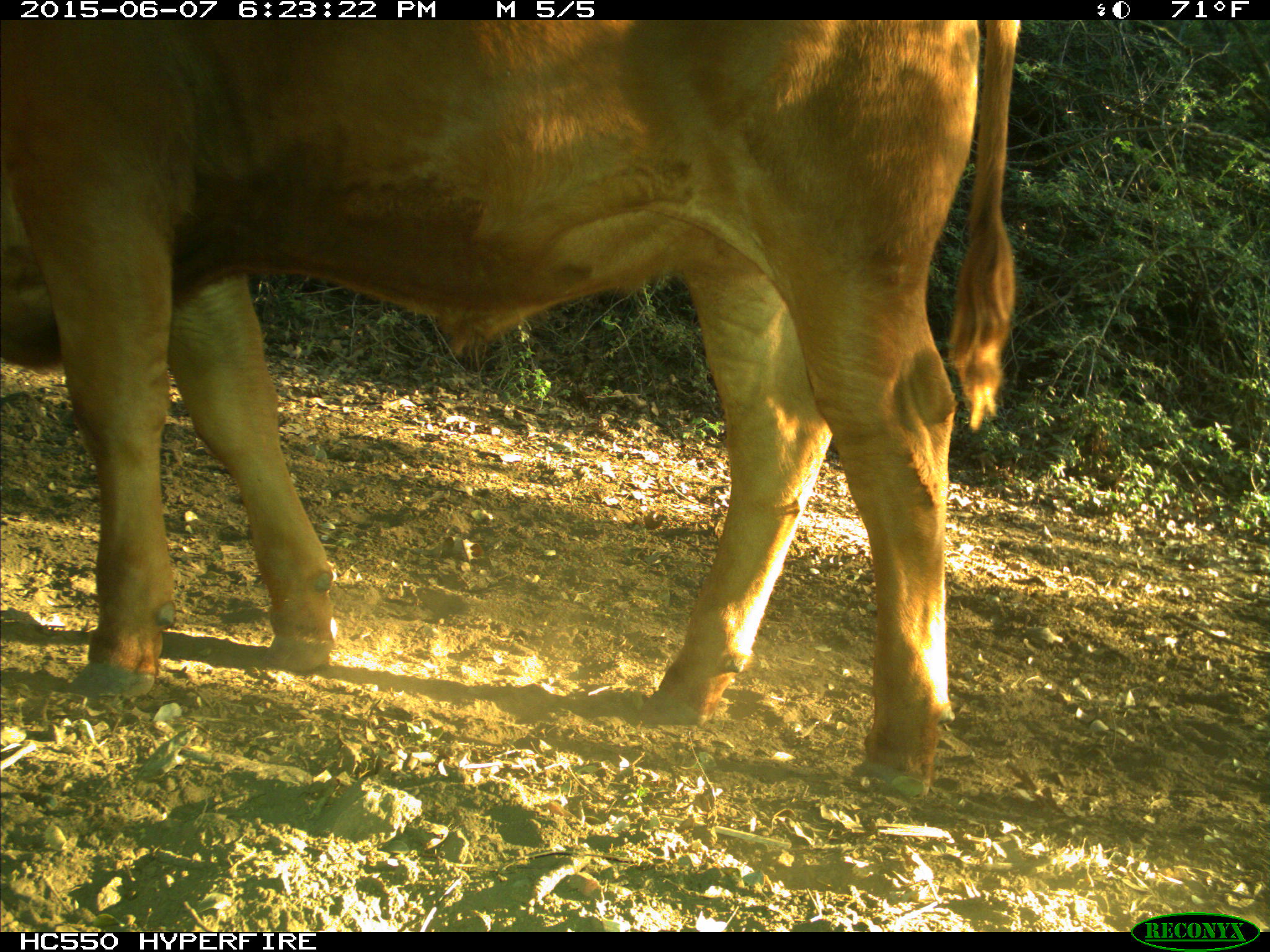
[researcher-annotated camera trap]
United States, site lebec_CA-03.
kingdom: Animalia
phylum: Chordata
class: Mammalia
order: Artiodactyla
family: Bovidae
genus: Bos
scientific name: Bos taurus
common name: domestic cow